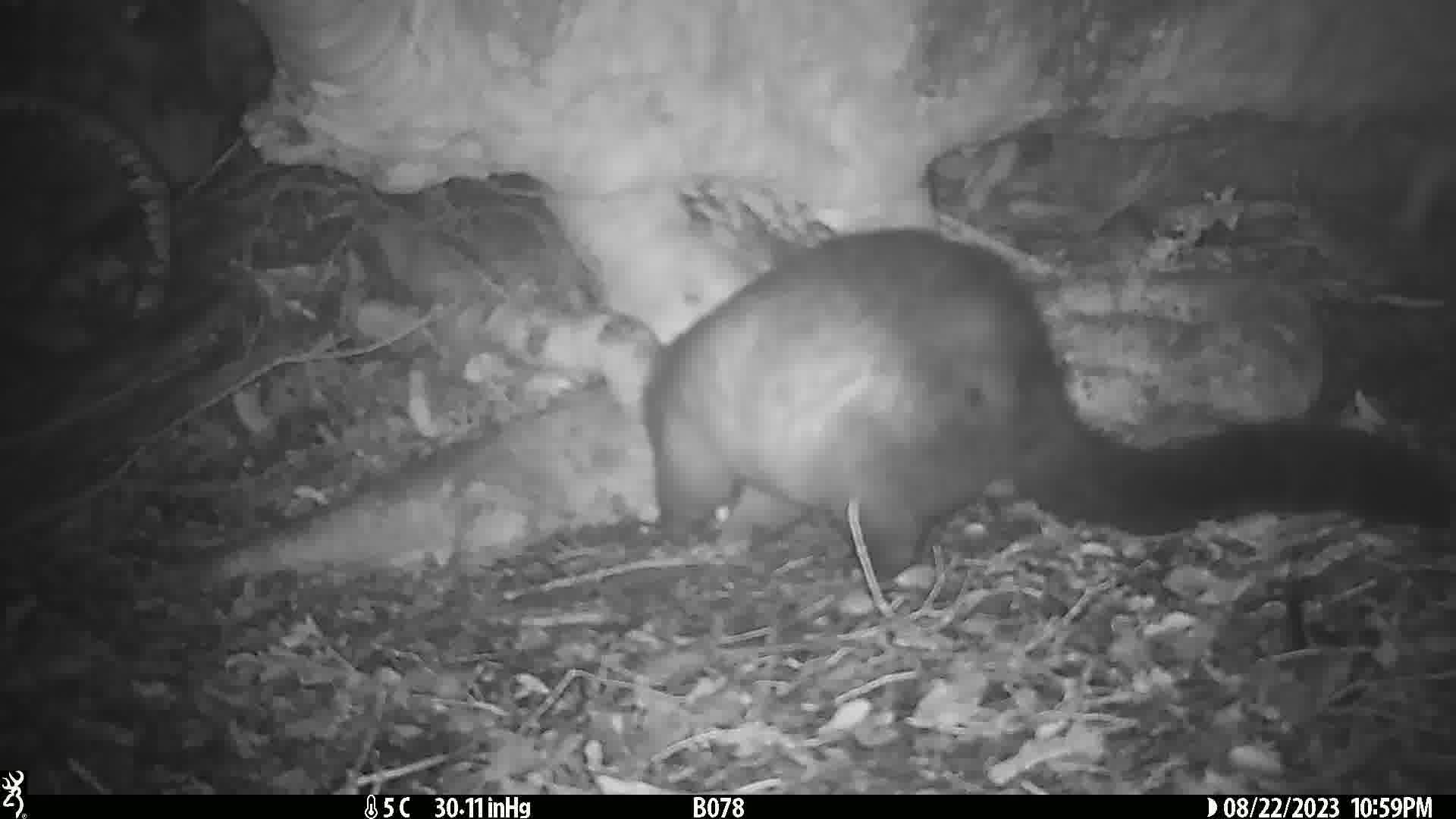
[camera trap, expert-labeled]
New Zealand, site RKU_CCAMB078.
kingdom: Animalia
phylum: Chordata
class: Mammalia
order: Diprotodontia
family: Phalangeridae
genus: Trichosurus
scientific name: Trichosurus vulpecula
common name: common brushtail possum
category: possum